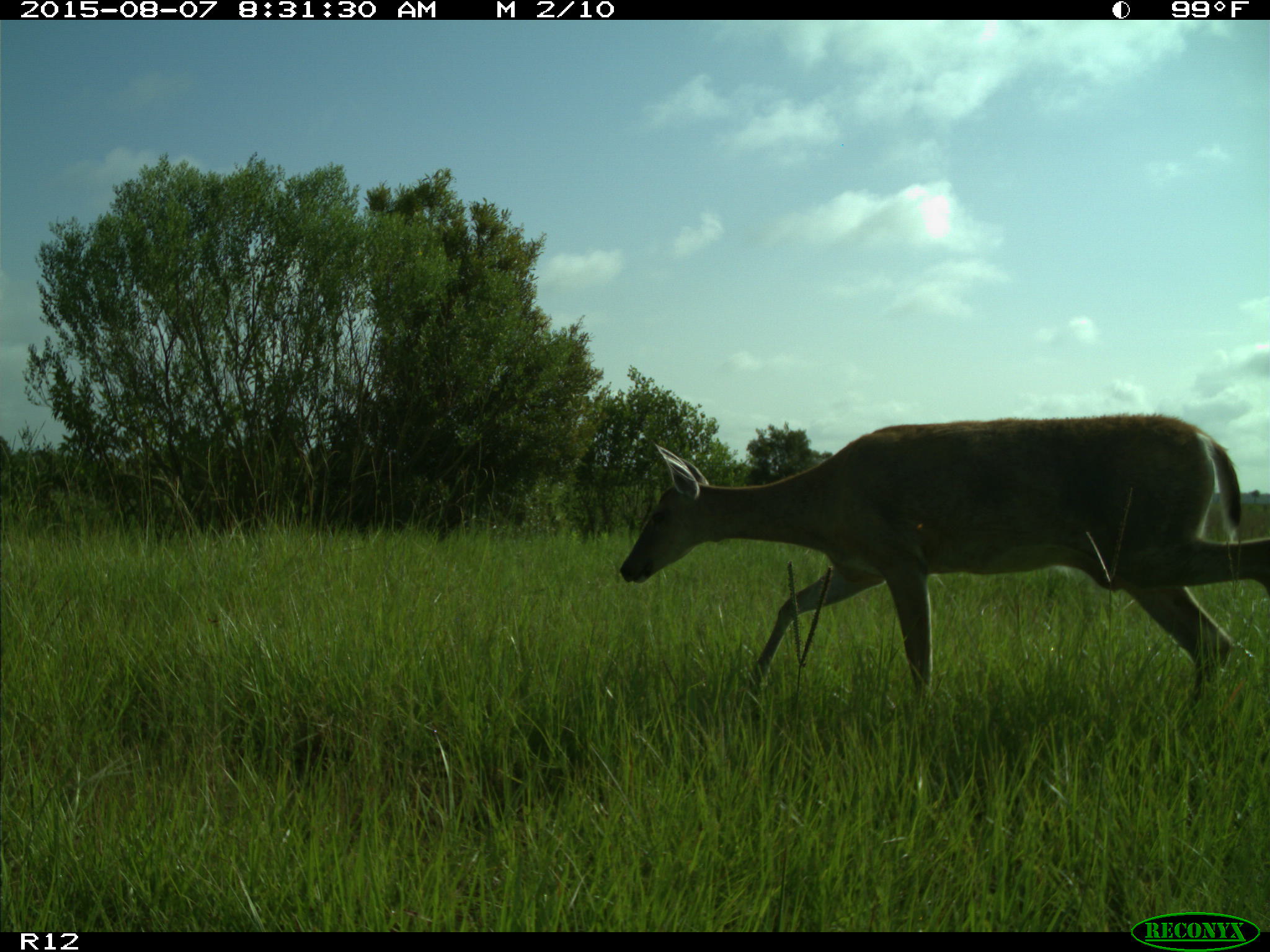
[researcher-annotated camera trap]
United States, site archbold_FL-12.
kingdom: Animalia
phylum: Chordata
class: Mammalia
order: Artiodactyla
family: Cervidae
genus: Odocoileus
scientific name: Odocoileus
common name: deer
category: unidentified deer